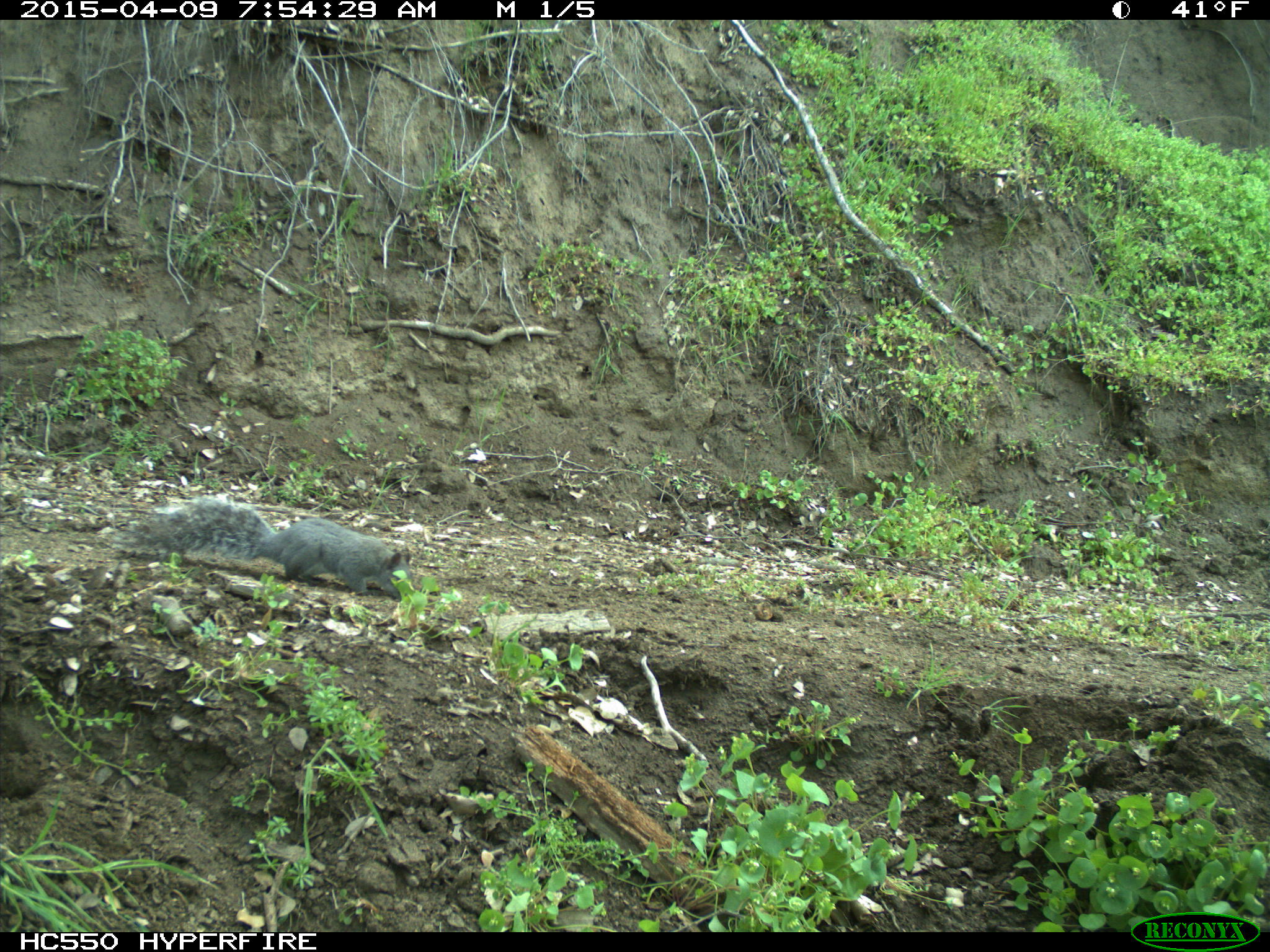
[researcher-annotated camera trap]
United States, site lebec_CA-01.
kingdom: Animalia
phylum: Chordata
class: Mammalia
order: Rodentia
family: Sciuridae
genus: Sciurus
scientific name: Sciurus carolinensis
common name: eastern gray squirrel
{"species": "Sciurus carolinensis (eastern gray squirrel)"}